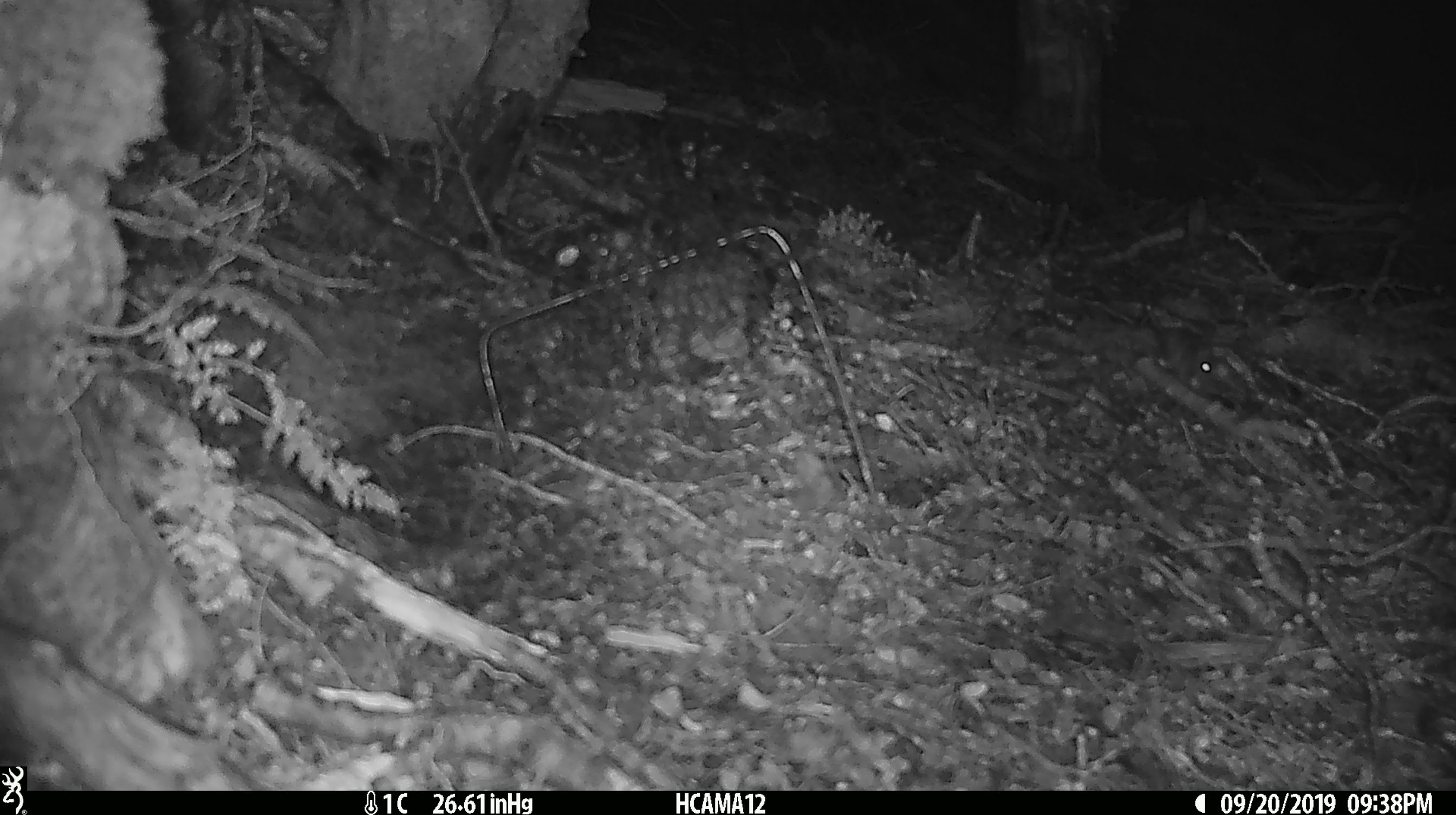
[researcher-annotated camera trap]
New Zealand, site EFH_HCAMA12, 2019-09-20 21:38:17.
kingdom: Animalia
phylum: Chordata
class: Mammalia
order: Rodentia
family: Muridae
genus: Mus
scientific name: Mus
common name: mouse